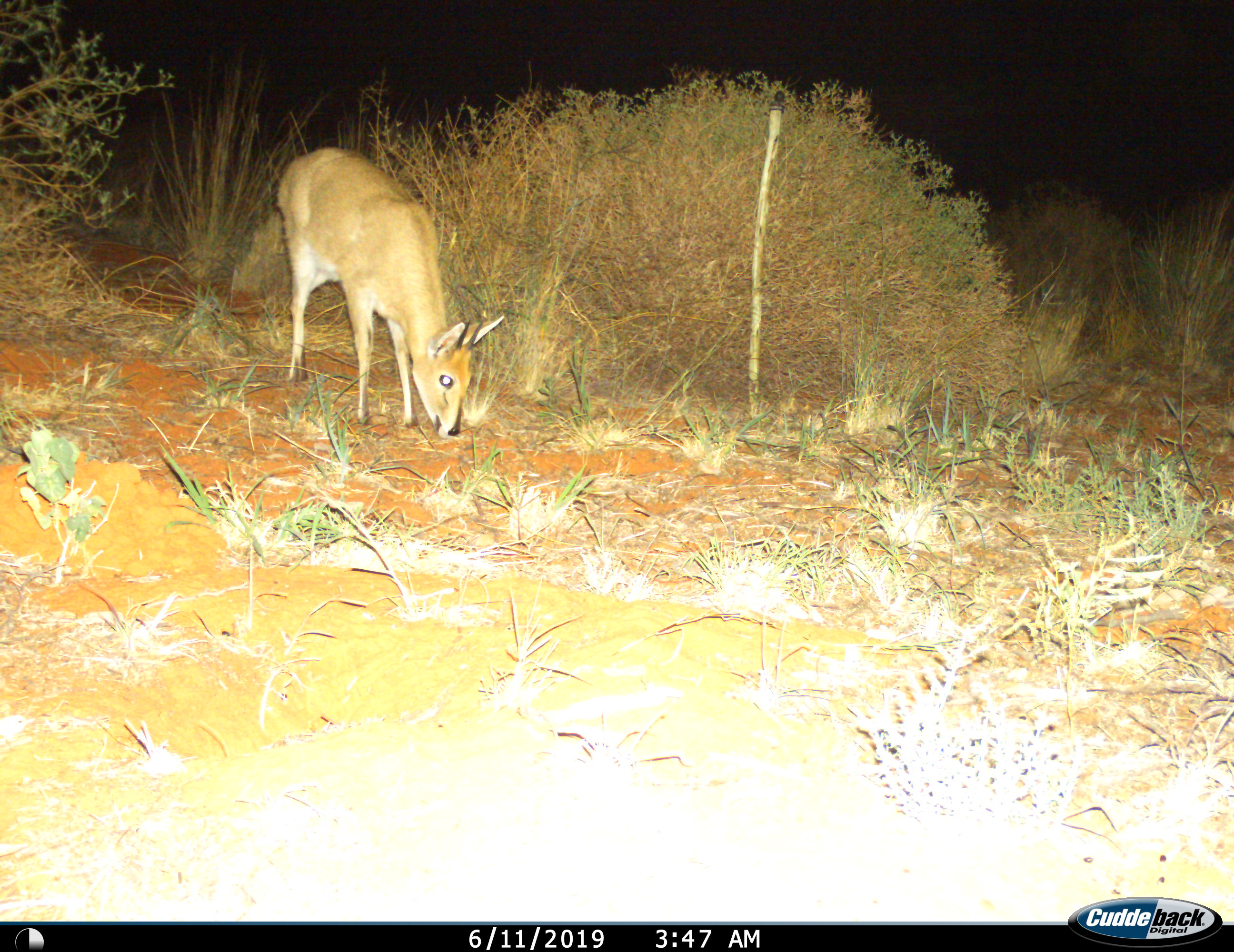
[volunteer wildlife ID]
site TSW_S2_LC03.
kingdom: Animalia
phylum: Chordata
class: Mammalia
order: Artiodactyla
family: Bovidae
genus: Sylvicapra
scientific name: Sylvicapra grimmia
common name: common duiker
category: duikercommongrey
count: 1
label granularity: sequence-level